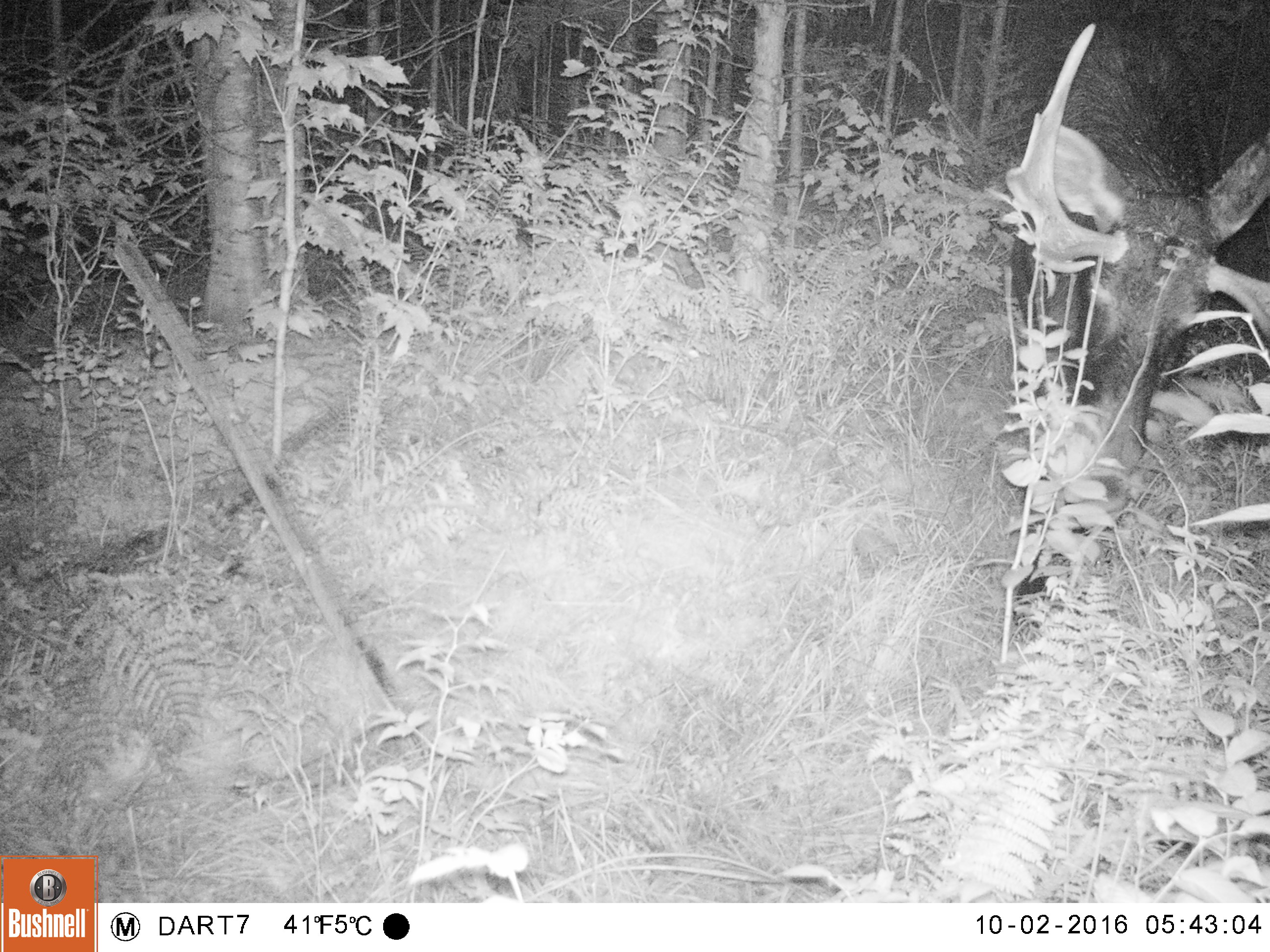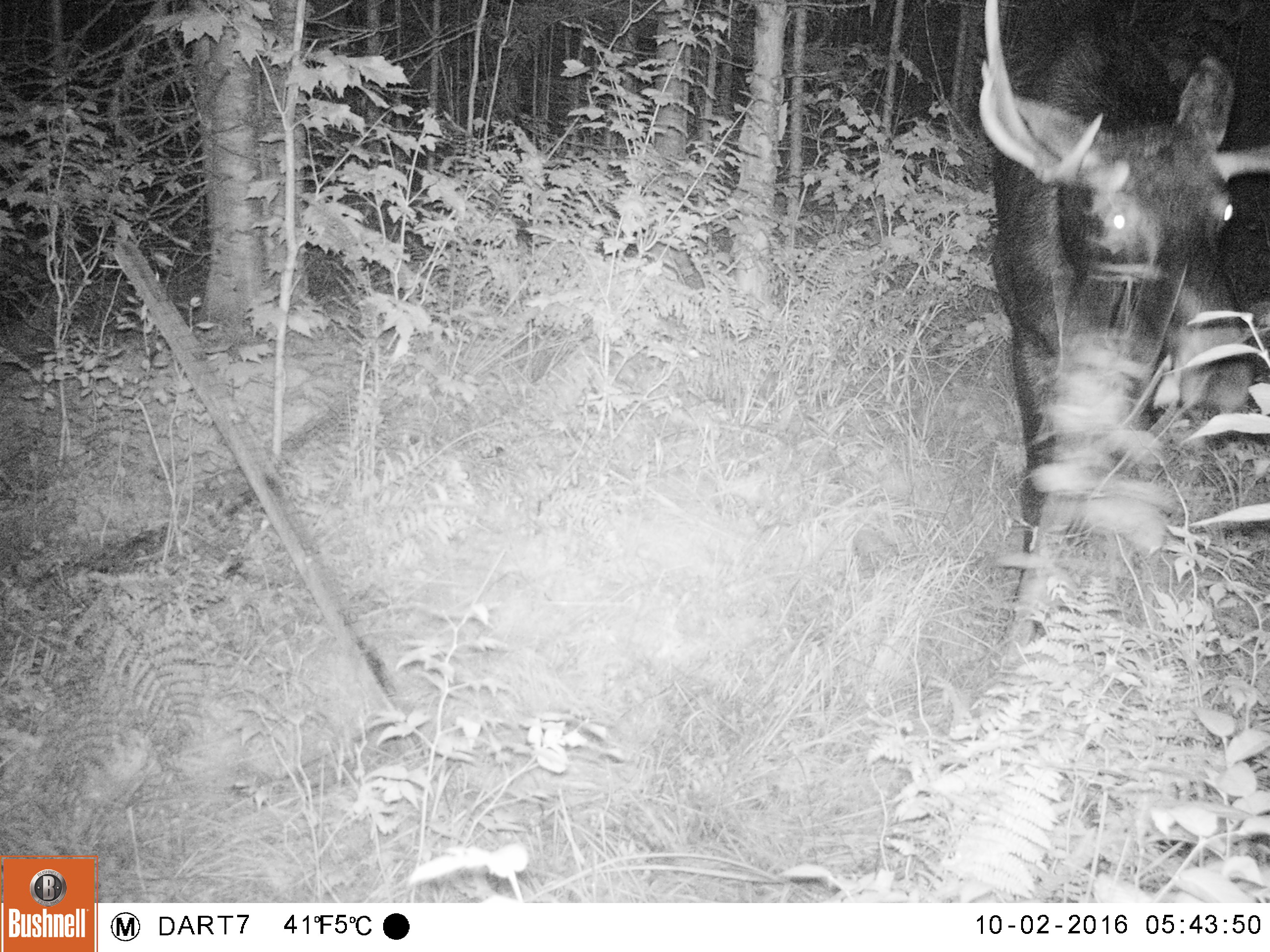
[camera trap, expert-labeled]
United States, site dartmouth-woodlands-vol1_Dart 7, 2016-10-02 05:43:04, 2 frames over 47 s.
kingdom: Animalia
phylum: Chordata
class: Mammalia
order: Artiodactyla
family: Cervidae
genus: Alces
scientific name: Alces alces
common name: moose